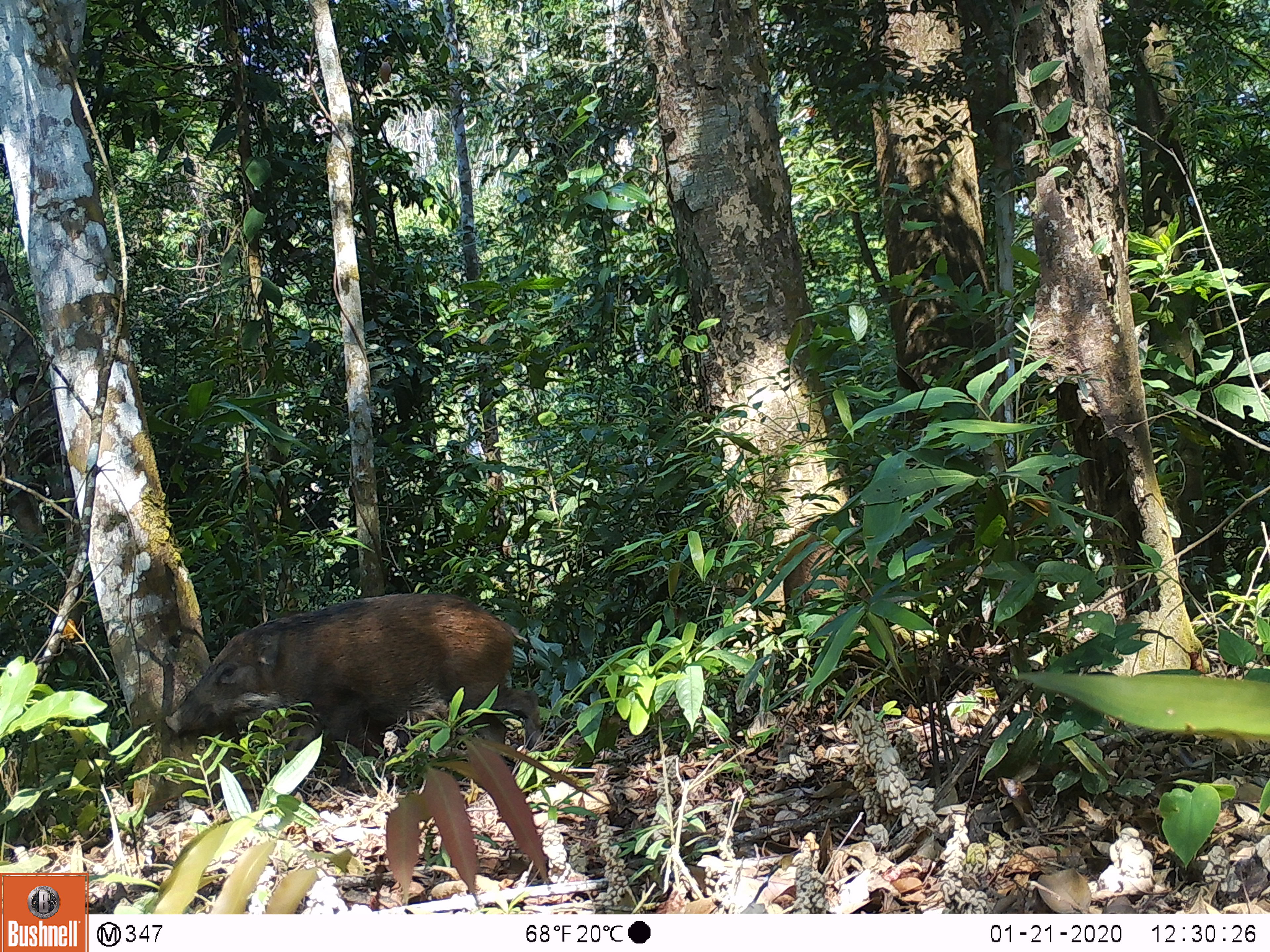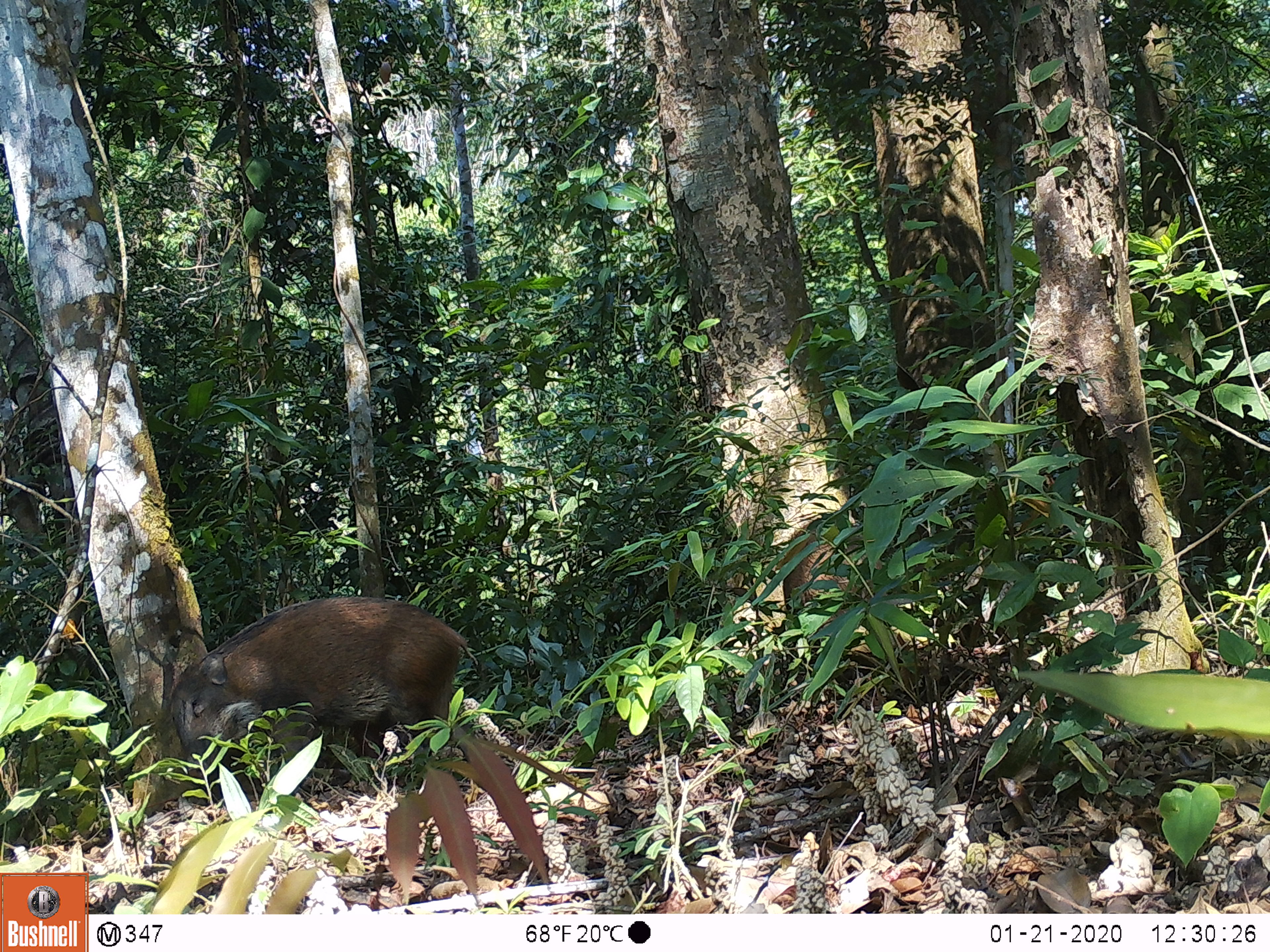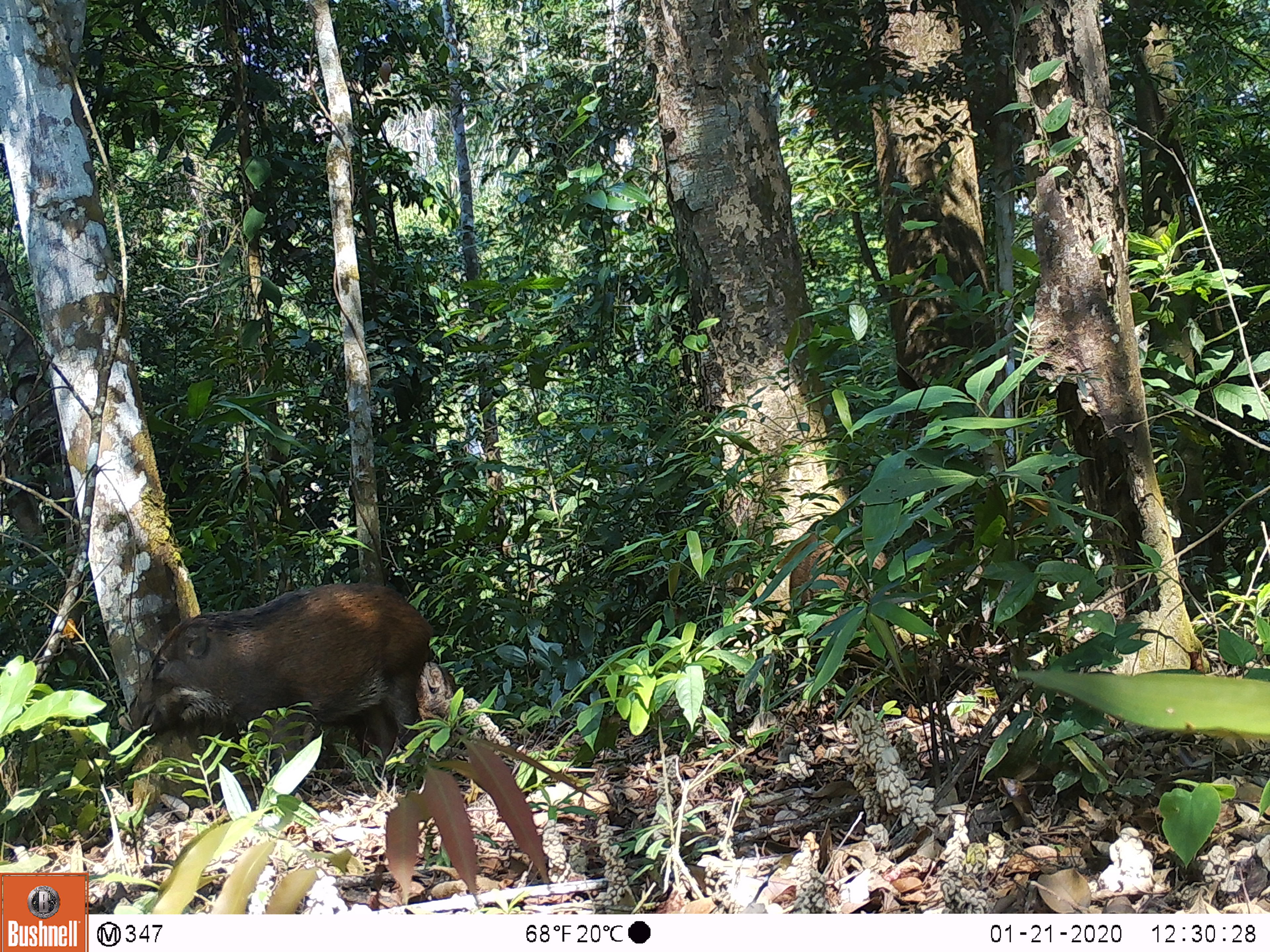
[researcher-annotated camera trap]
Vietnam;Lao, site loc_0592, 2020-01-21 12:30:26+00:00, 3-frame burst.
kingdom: Animalia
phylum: Chordata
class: Mammalia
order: Artiodactyla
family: Suidae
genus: Sus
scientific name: Sus scrofa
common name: eurasian wild pig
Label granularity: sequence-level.